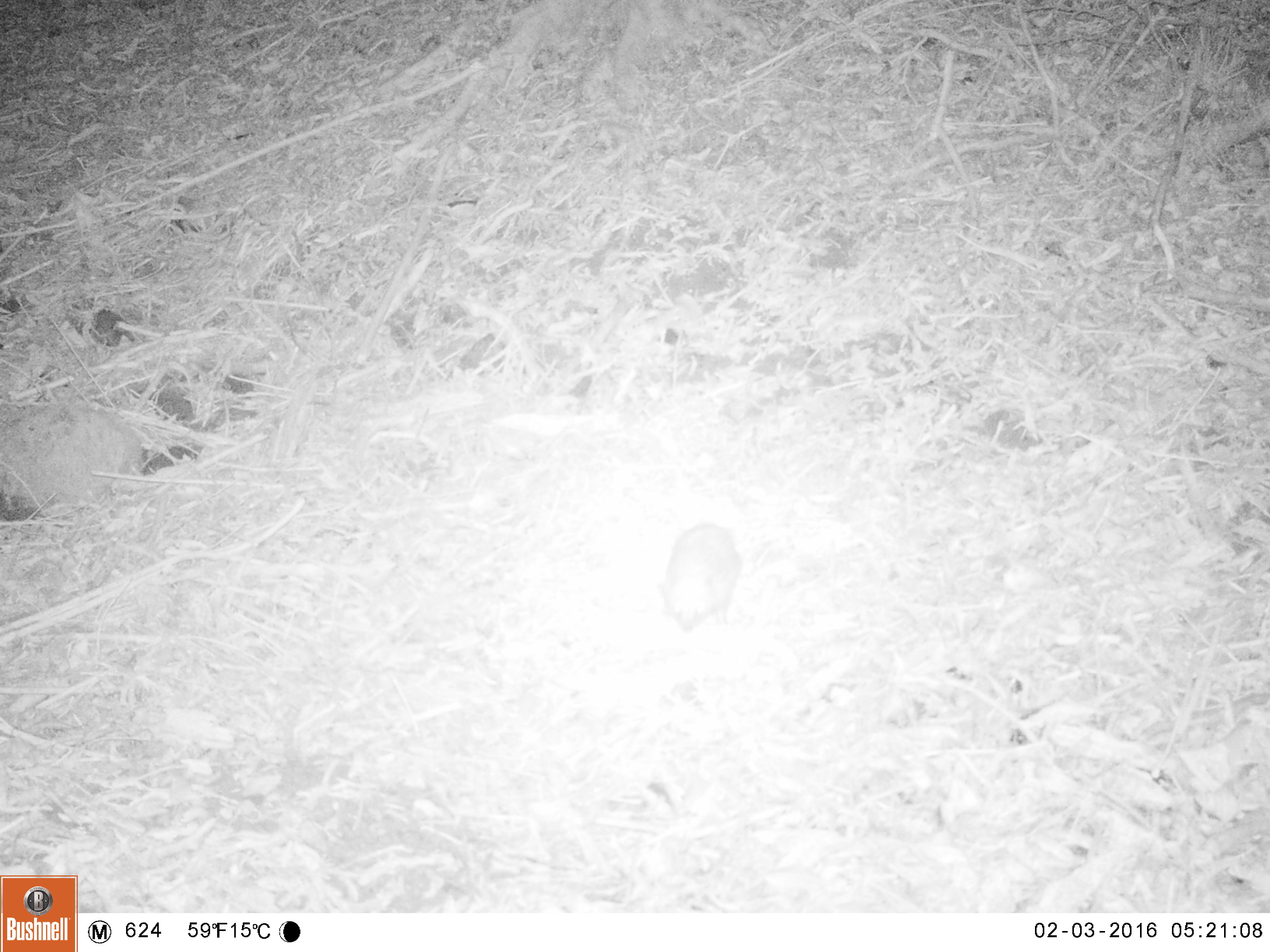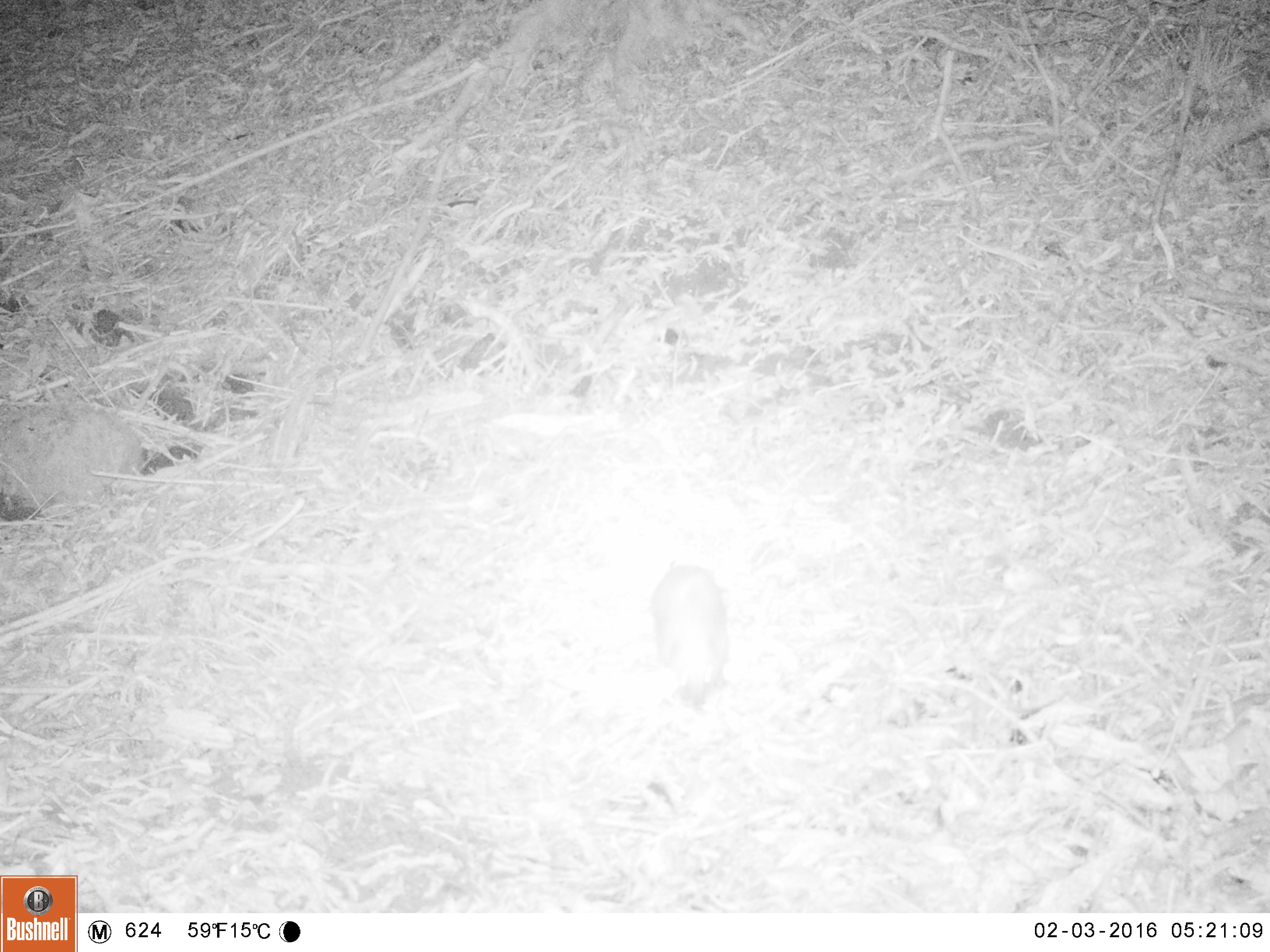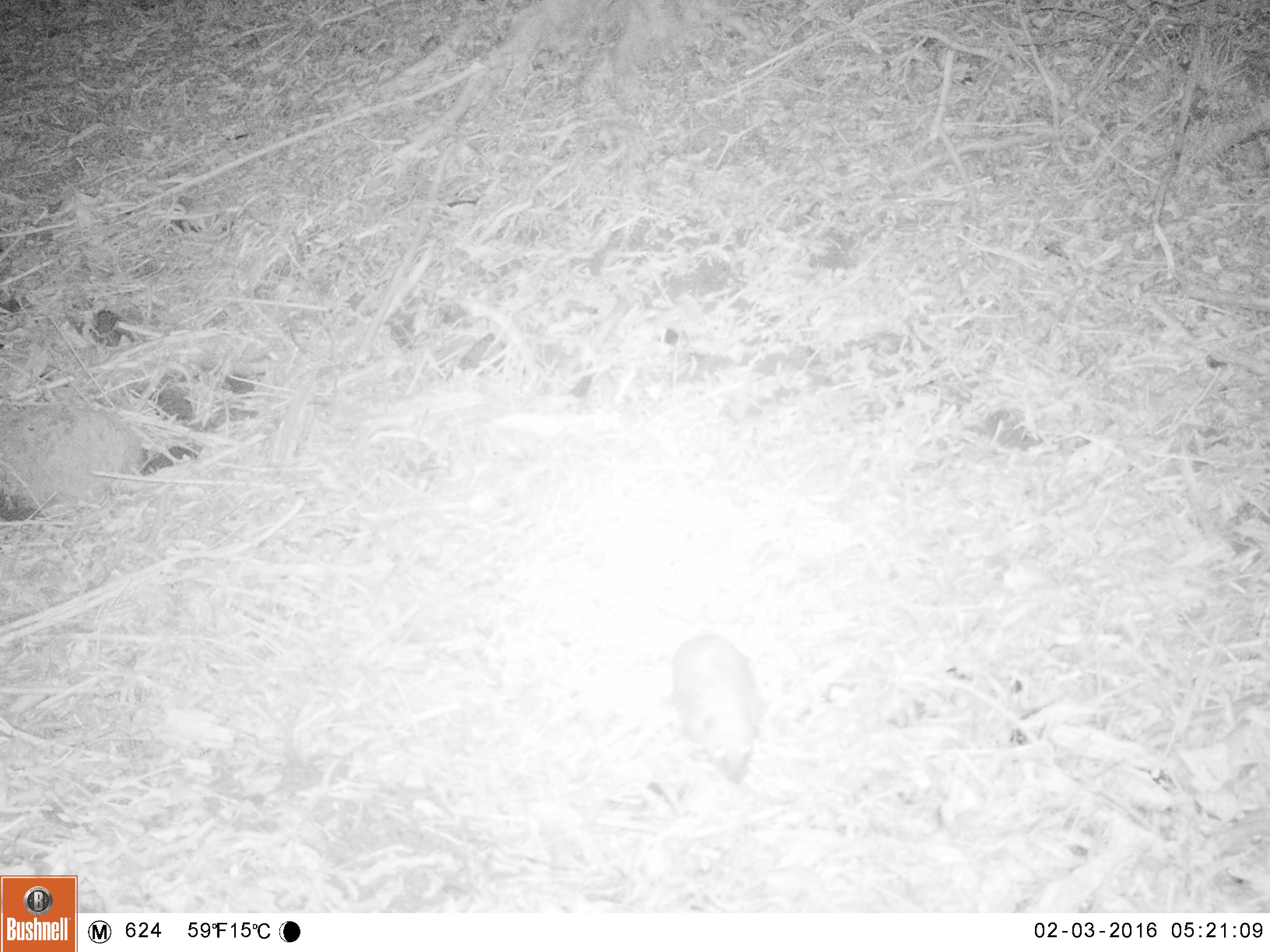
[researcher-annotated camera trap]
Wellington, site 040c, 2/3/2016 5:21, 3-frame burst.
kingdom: Animalia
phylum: Chordata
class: Mammalia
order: Eulipotyphla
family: Erinaceidae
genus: Erinaceus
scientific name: Erinaceus europaeus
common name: hedgehog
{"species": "hedgehog (Erinaceus europaeus)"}